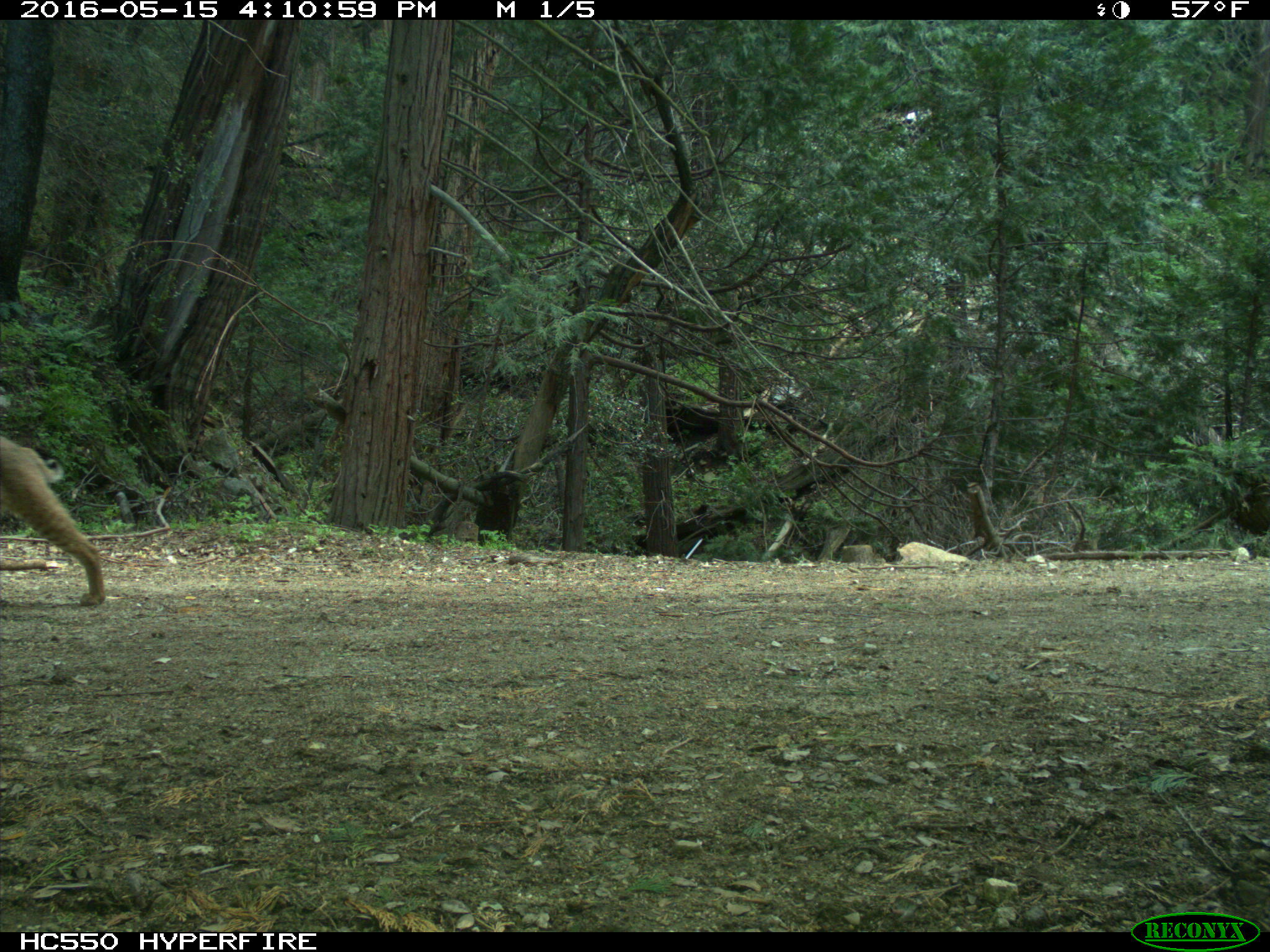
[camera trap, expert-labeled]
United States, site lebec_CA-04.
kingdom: Animalia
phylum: Chordata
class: Mammalia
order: Carnivora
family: Felidae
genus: Lynx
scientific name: Lynx rufus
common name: bobcat